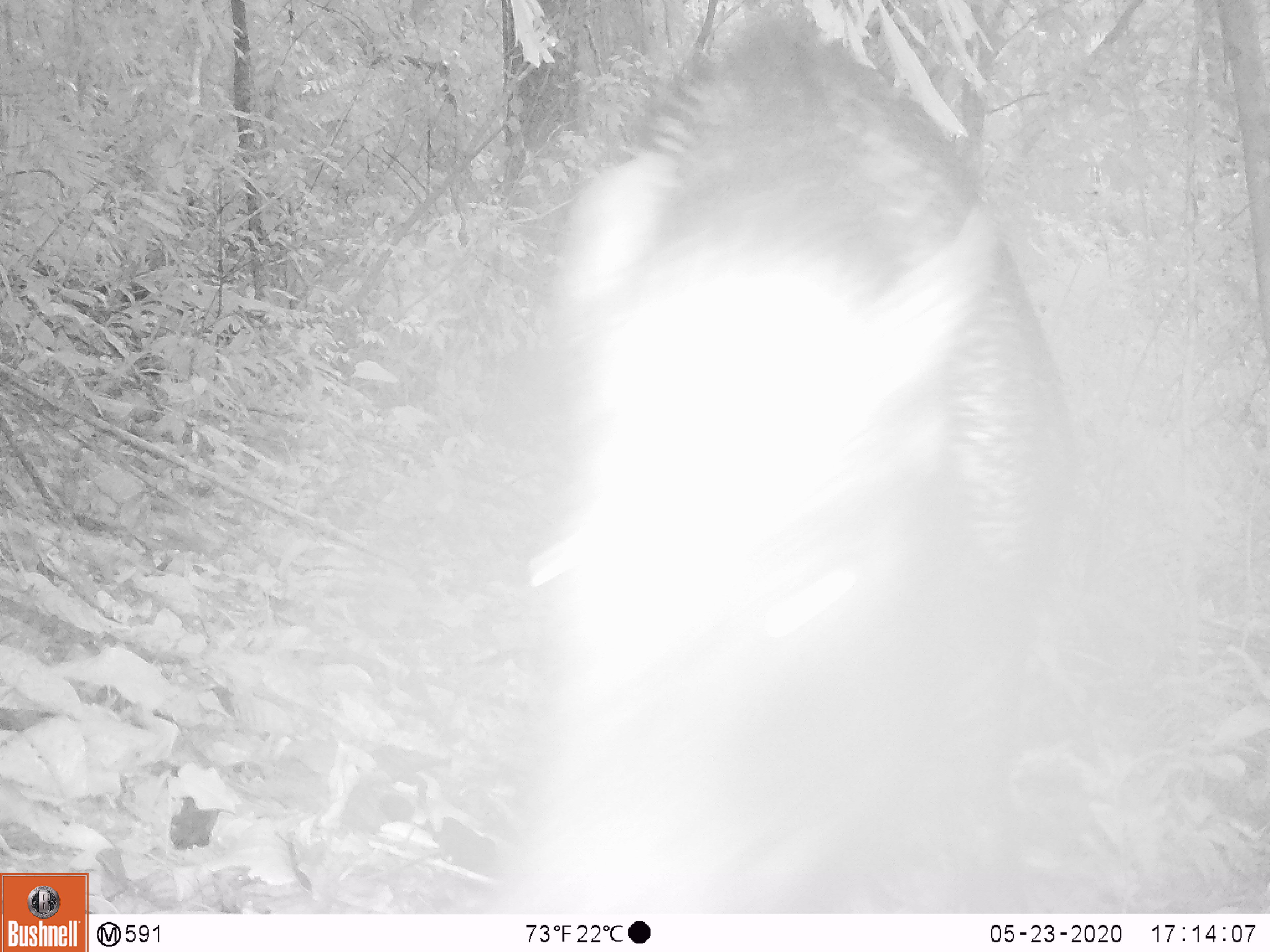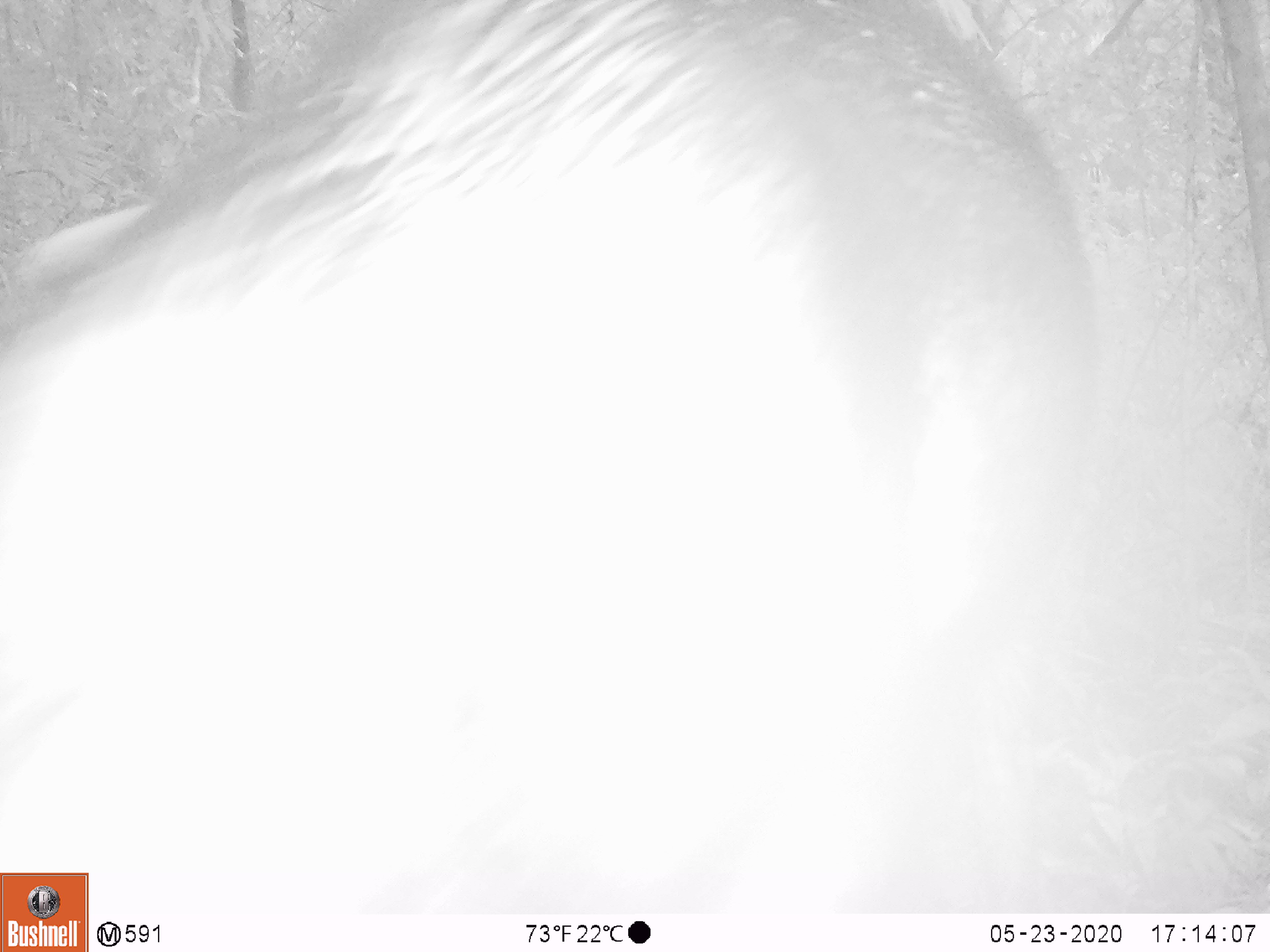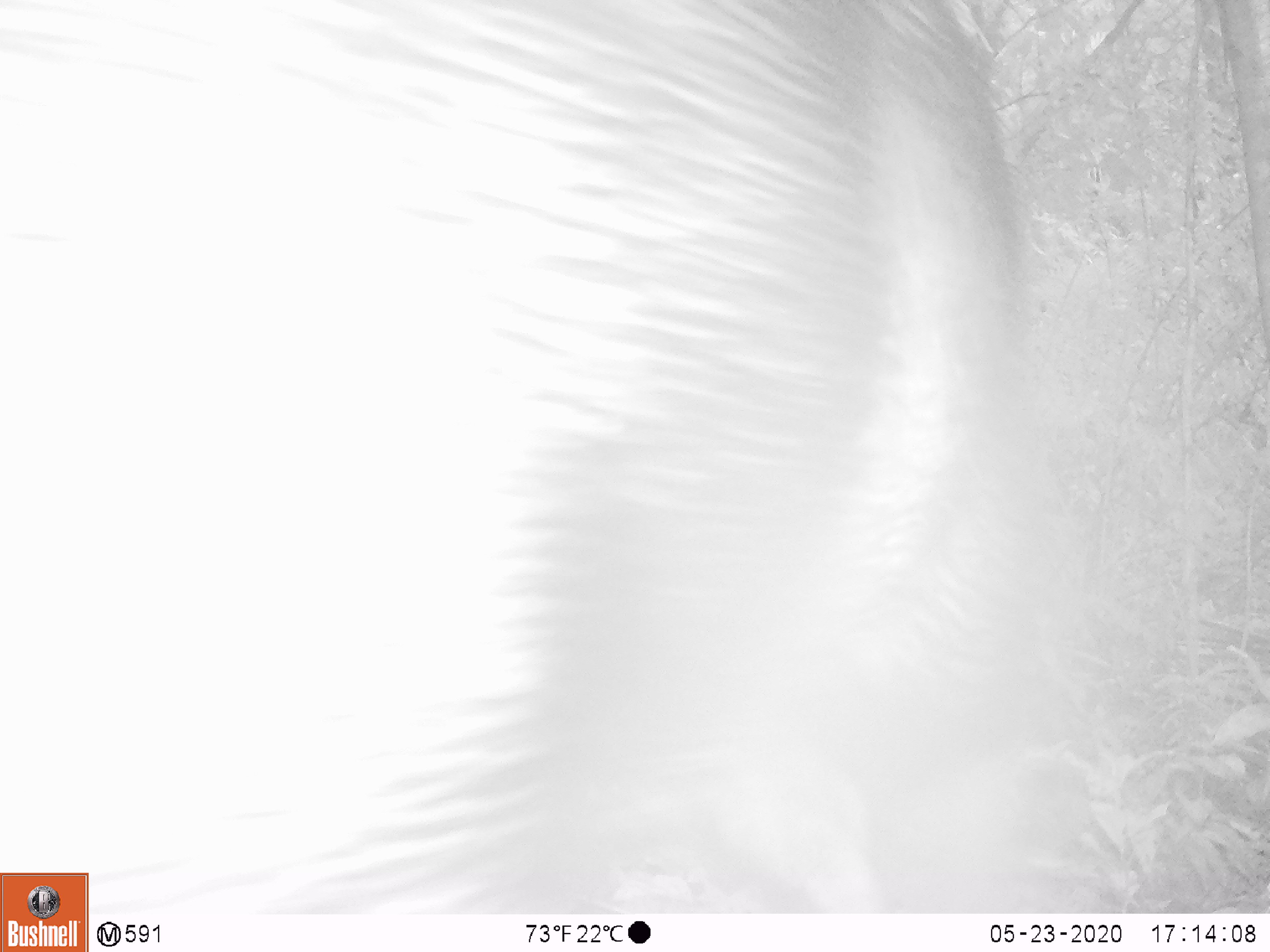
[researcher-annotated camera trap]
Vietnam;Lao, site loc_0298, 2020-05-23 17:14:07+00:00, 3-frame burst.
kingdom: Animalia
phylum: Chordata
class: Mammalia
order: Artiodactyla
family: Suidae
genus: Sus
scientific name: Sus scrofa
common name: eurasian wild pig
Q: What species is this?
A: Eurasian wild pig (Sus scrofa).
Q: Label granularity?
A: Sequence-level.